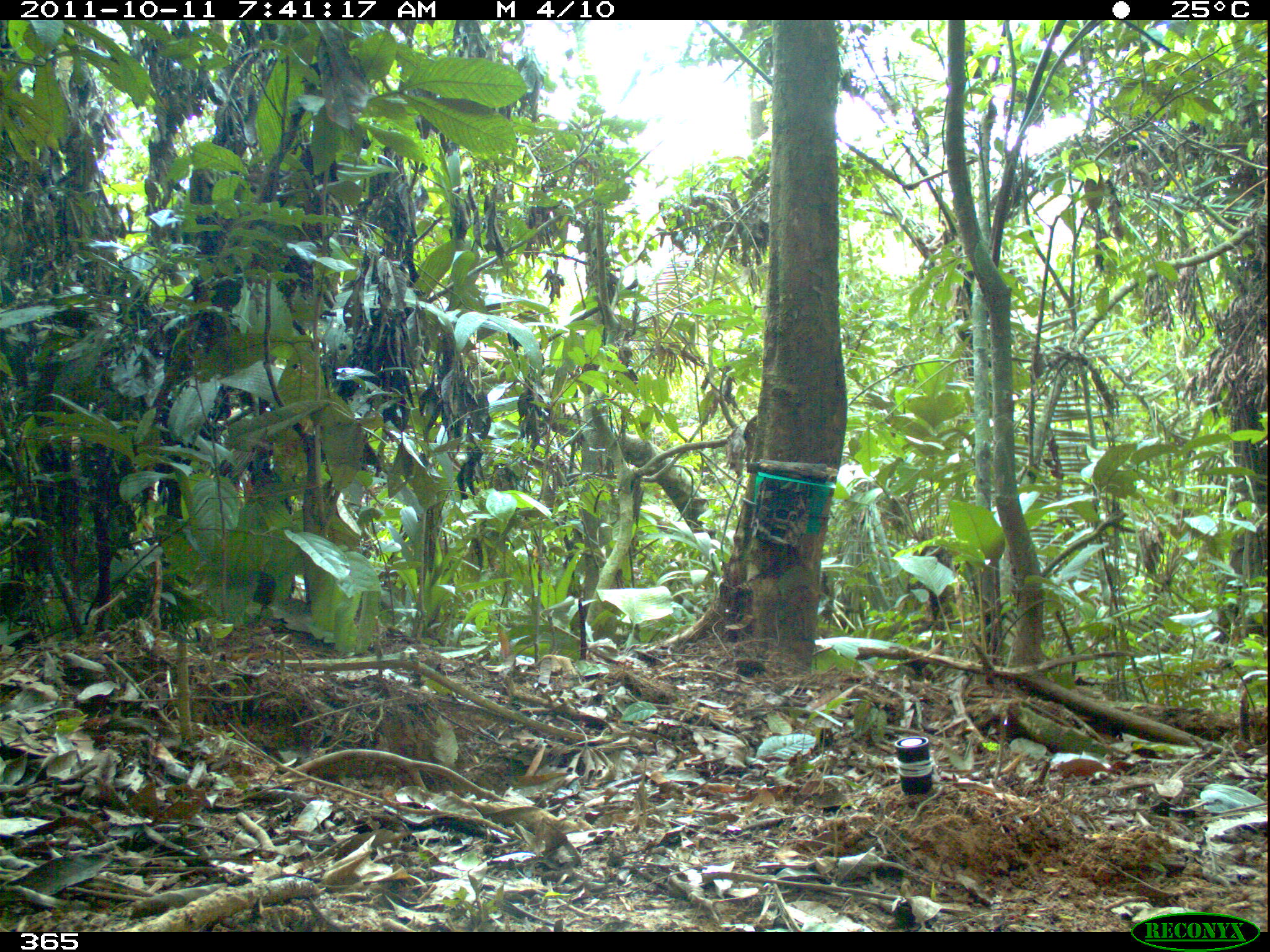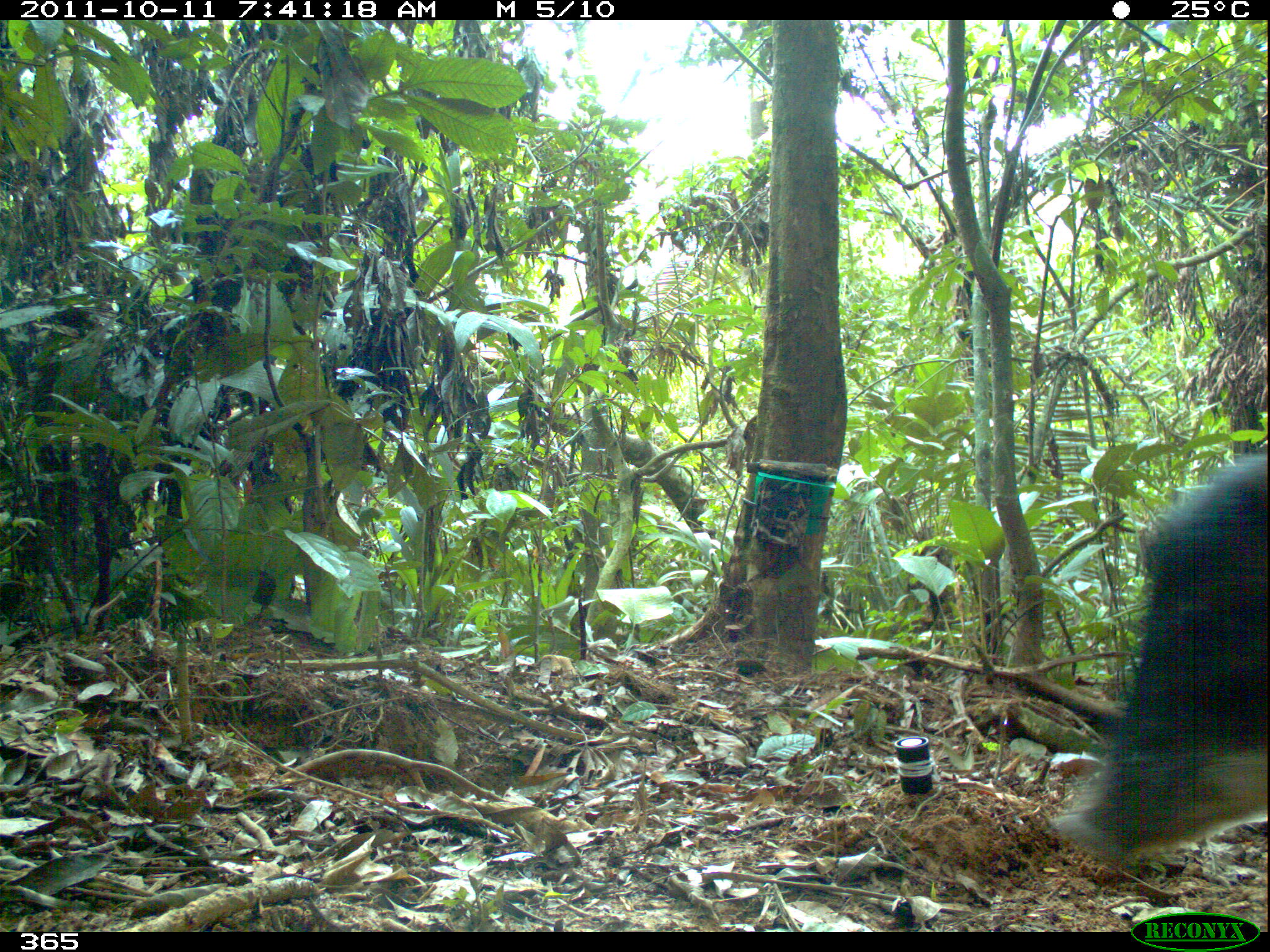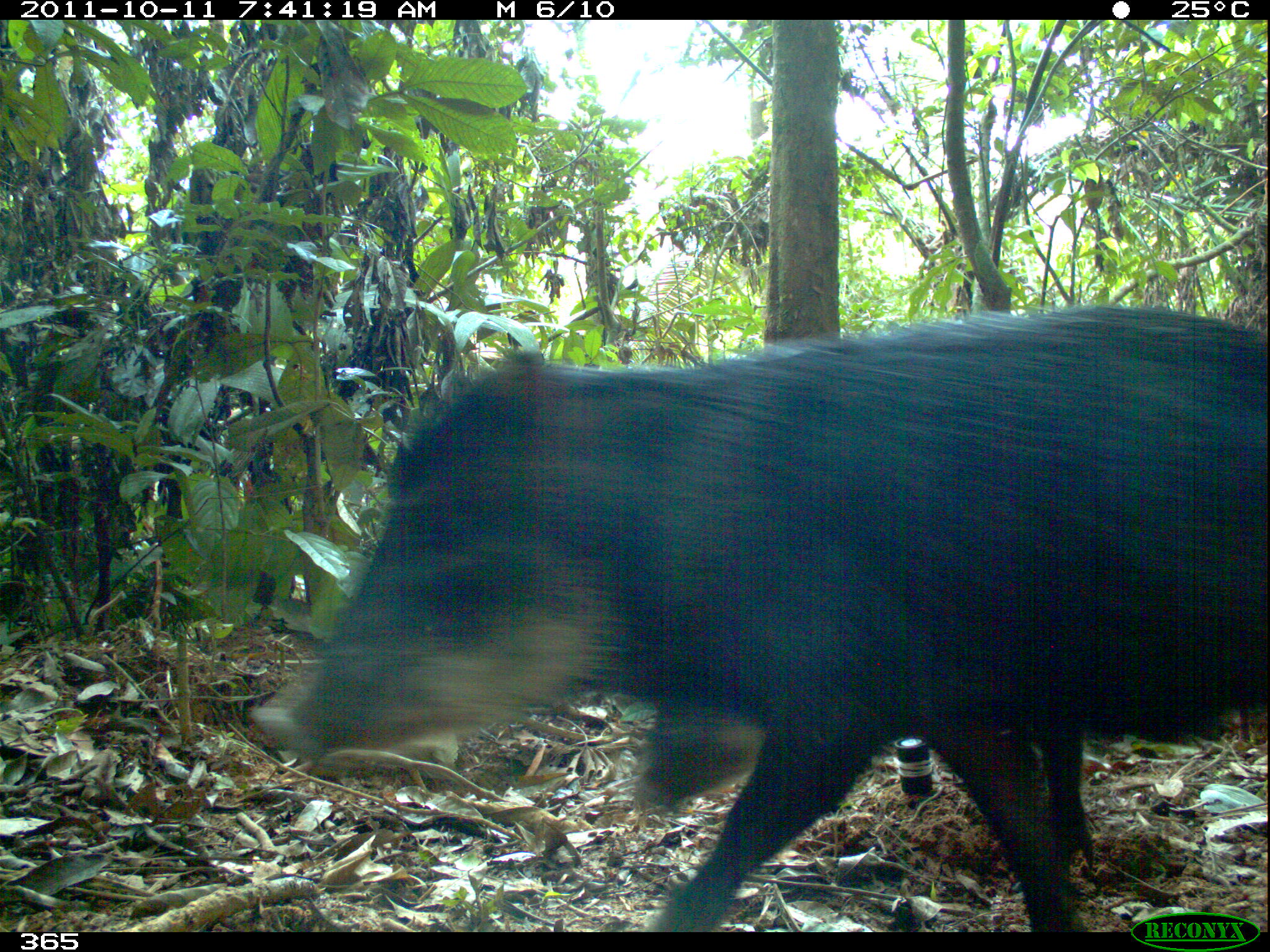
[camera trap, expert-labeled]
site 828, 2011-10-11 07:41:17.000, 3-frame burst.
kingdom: Animalia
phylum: Chordata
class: Mammalia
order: Artiodactyla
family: Tayassuidae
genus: Tayassu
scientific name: Tayassu pecari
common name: white-lipped peccary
Tayassu pecari (white-lipped peccary).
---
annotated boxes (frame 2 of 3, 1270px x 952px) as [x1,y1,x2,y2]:
tayassu pecari: [1049,451,1268,858]